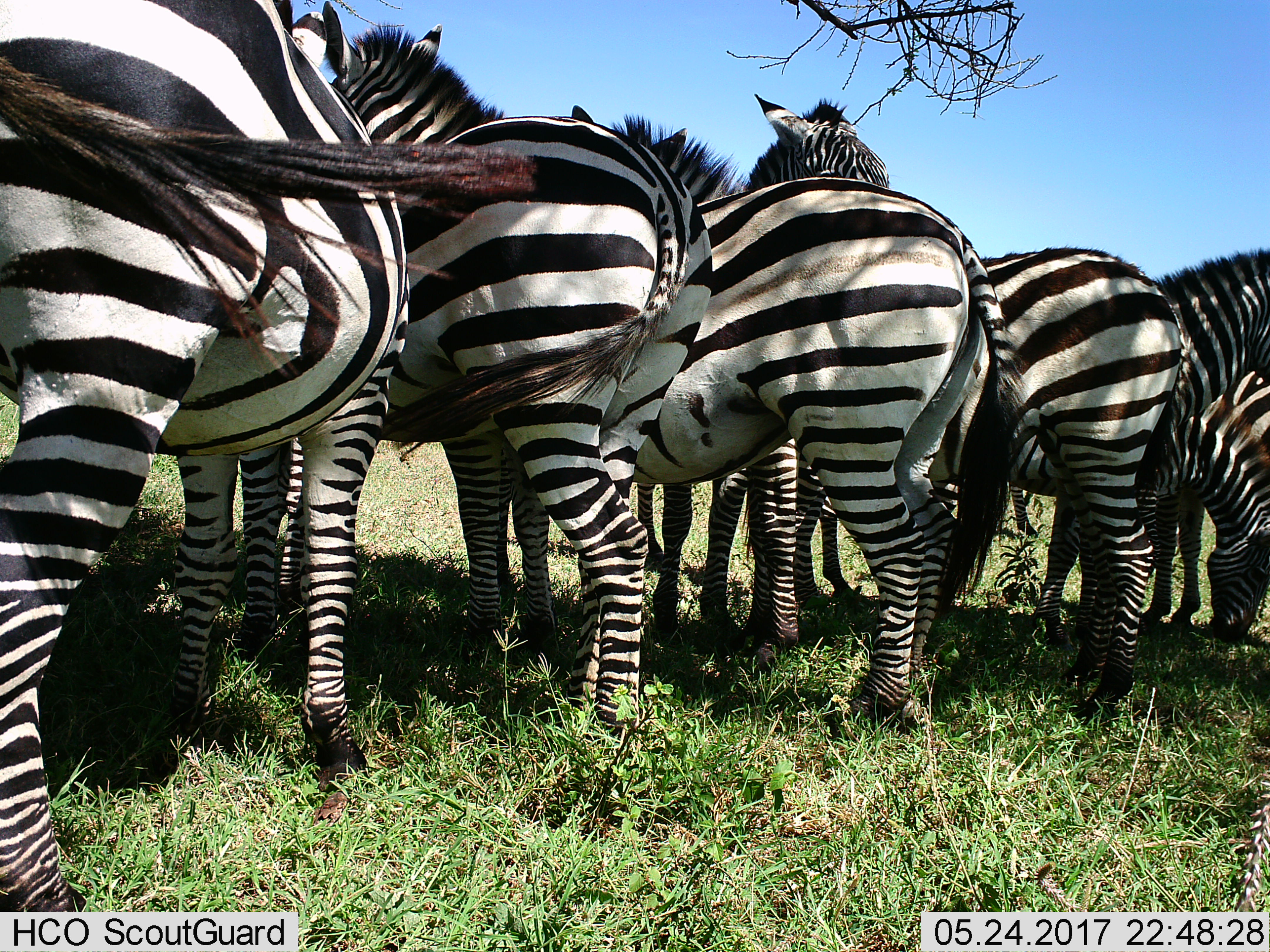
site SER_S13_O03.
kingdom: Animalia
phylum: Chordata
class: Mammalia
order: Perissodactyla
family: Equidae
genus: Equus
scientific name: Equus quagga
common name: plains zebra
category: zebraplains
Zebraplains (plains zebra) (Equus quagga), count 7. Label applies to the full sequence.